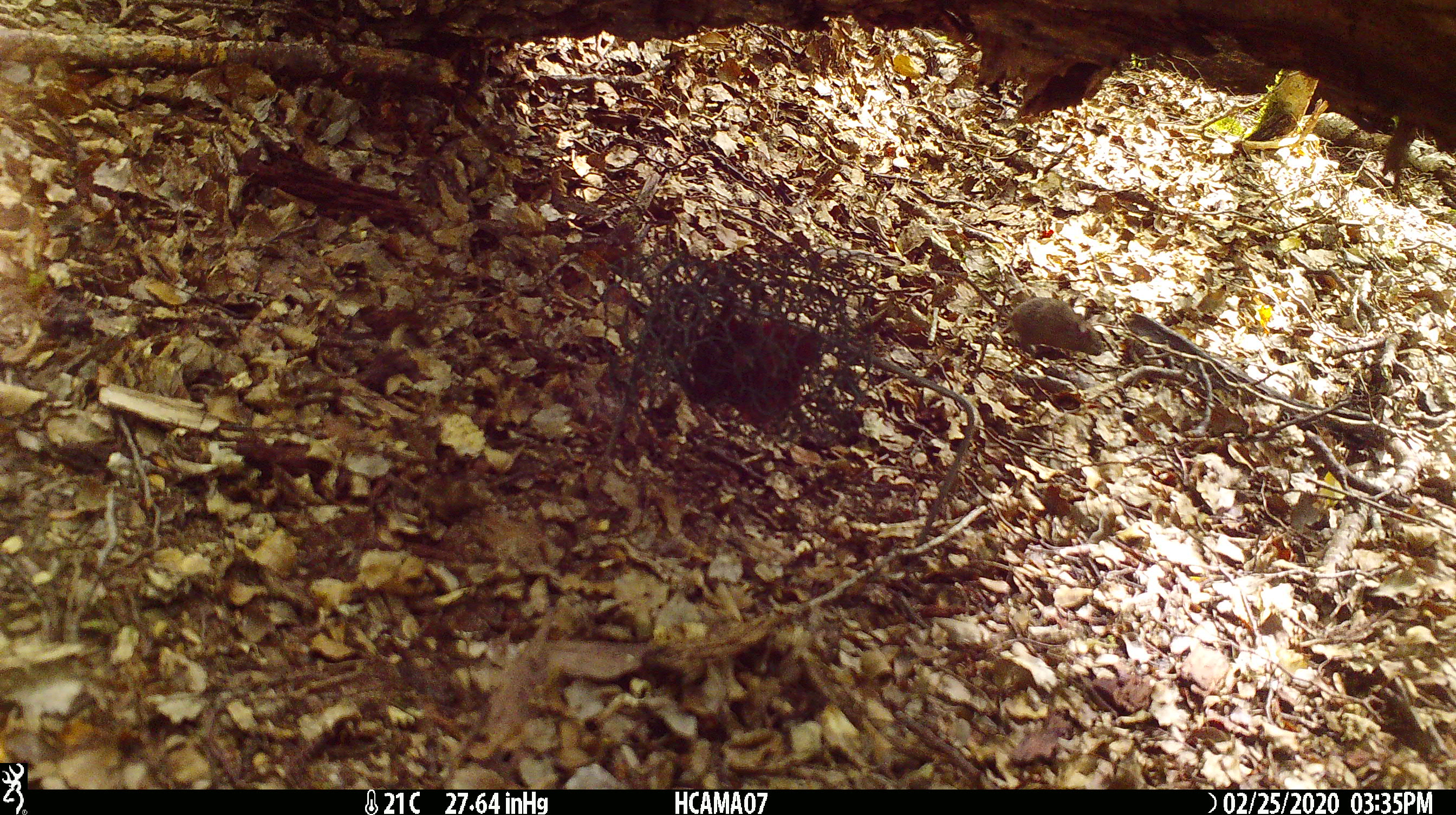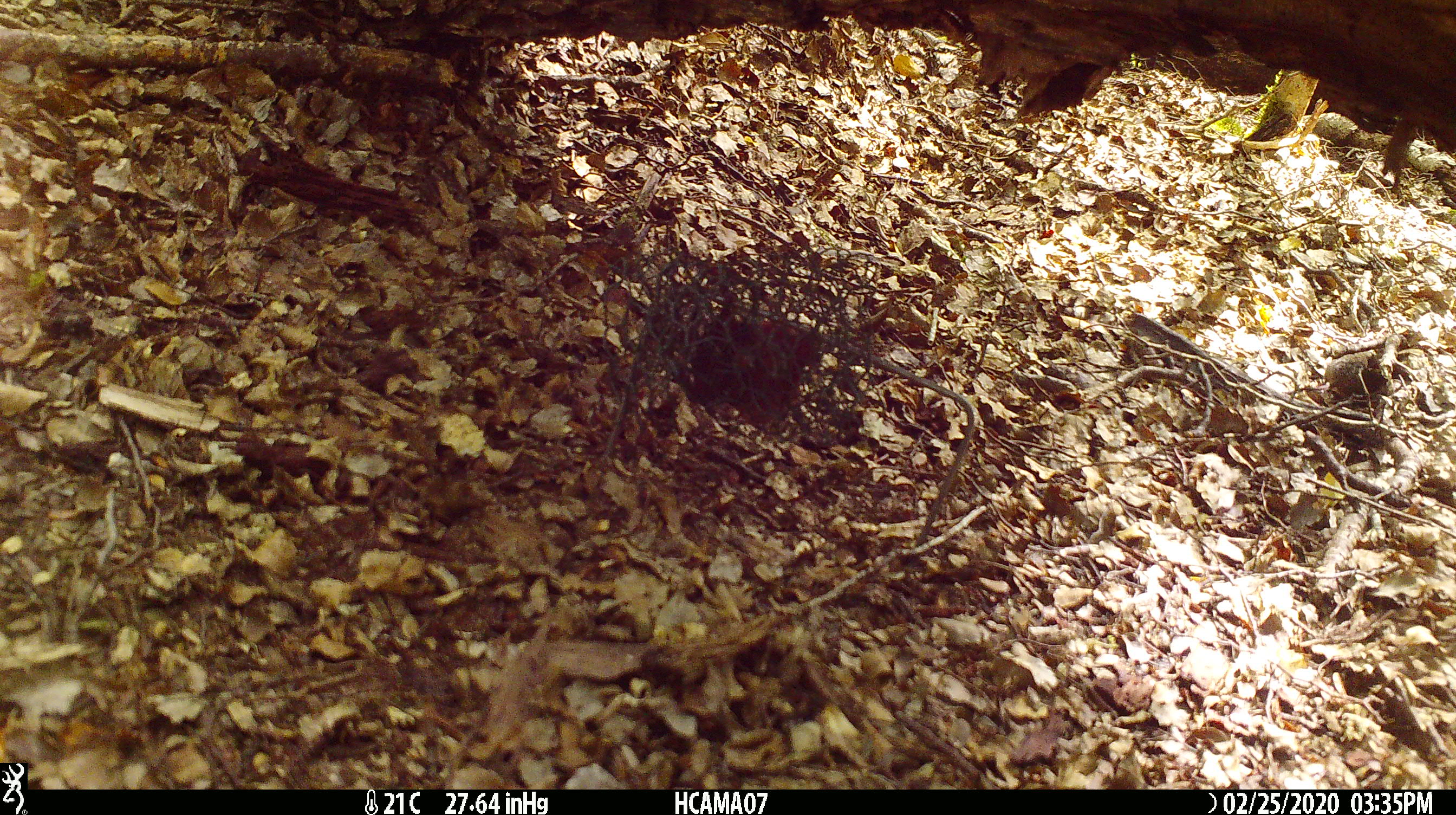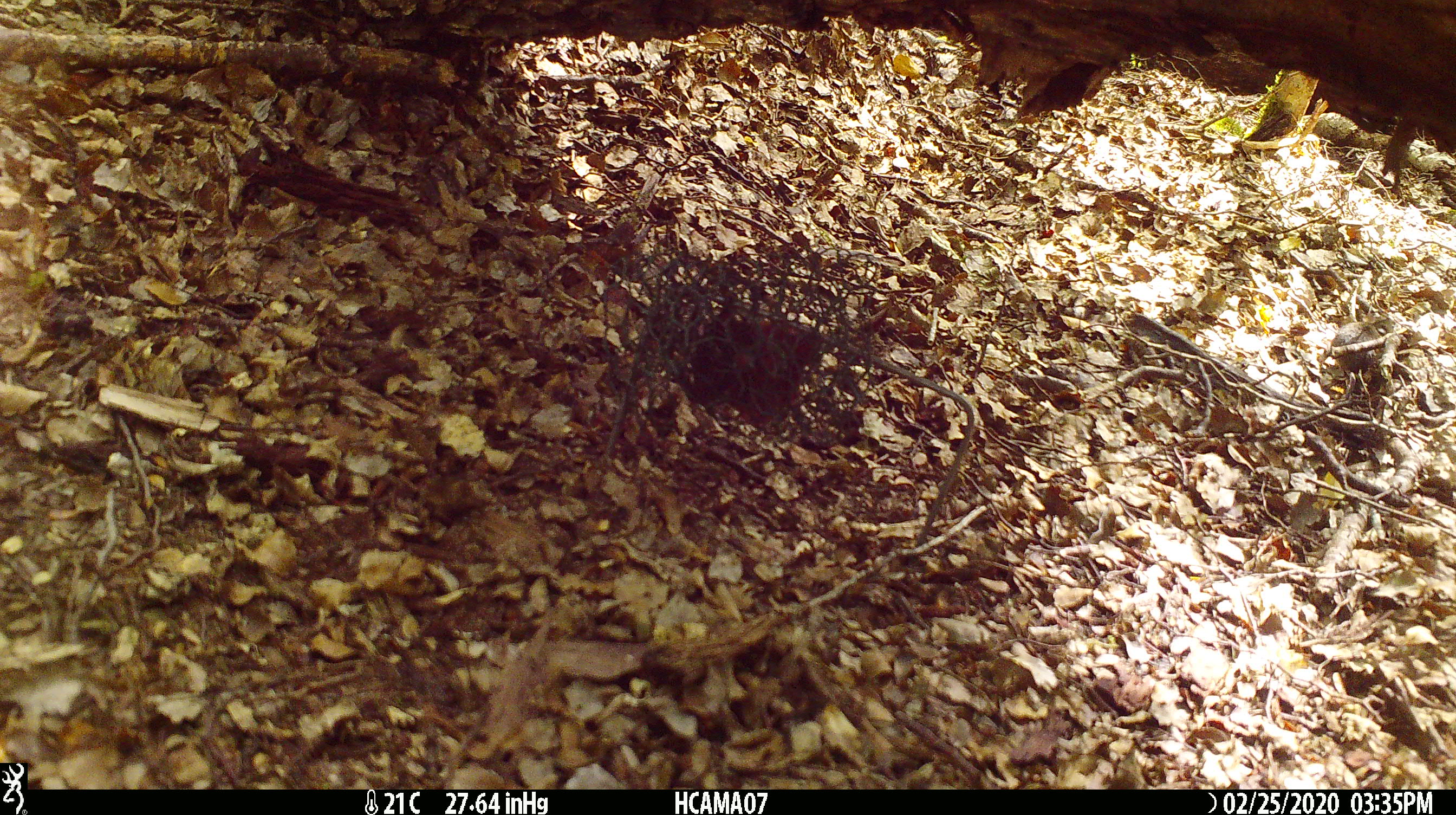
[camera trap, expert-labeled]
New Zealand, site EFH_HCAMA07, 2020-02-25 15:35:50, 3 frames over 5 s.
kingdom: Animalia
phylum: Chordata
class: Mammalia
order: Rodentia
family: Muridae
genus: Mus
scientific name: Mus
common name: mouse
Mouse (Mus).